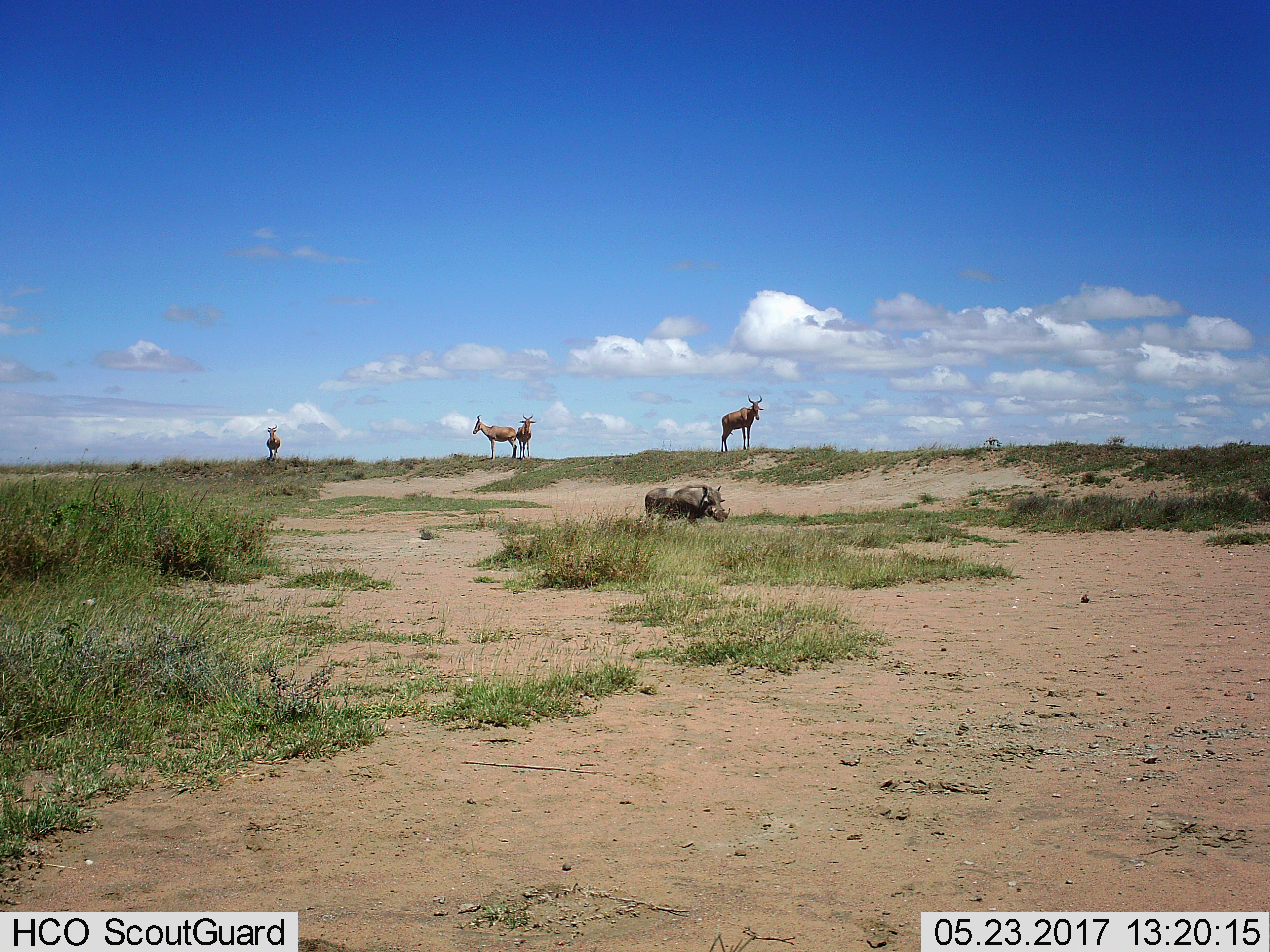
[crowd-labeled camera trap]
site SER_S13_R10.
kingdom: Animalia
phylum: Chordata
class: Mammalia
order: Artiodactyla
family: Bovidae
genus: Alcelaphus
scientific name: Alcelaphus buselaphus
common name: hartebeest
Hartebeest (Alcelaphus buselaphus), count 4. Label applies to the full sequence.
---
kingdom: Animalia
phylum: Chordata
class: Mammalia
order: Artiodactyla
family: Suidae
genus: Phacochoerus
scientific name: Phacochoerus africanus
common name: warthog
Warthog (Phacochoerus africanus), count 1. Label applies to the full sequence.